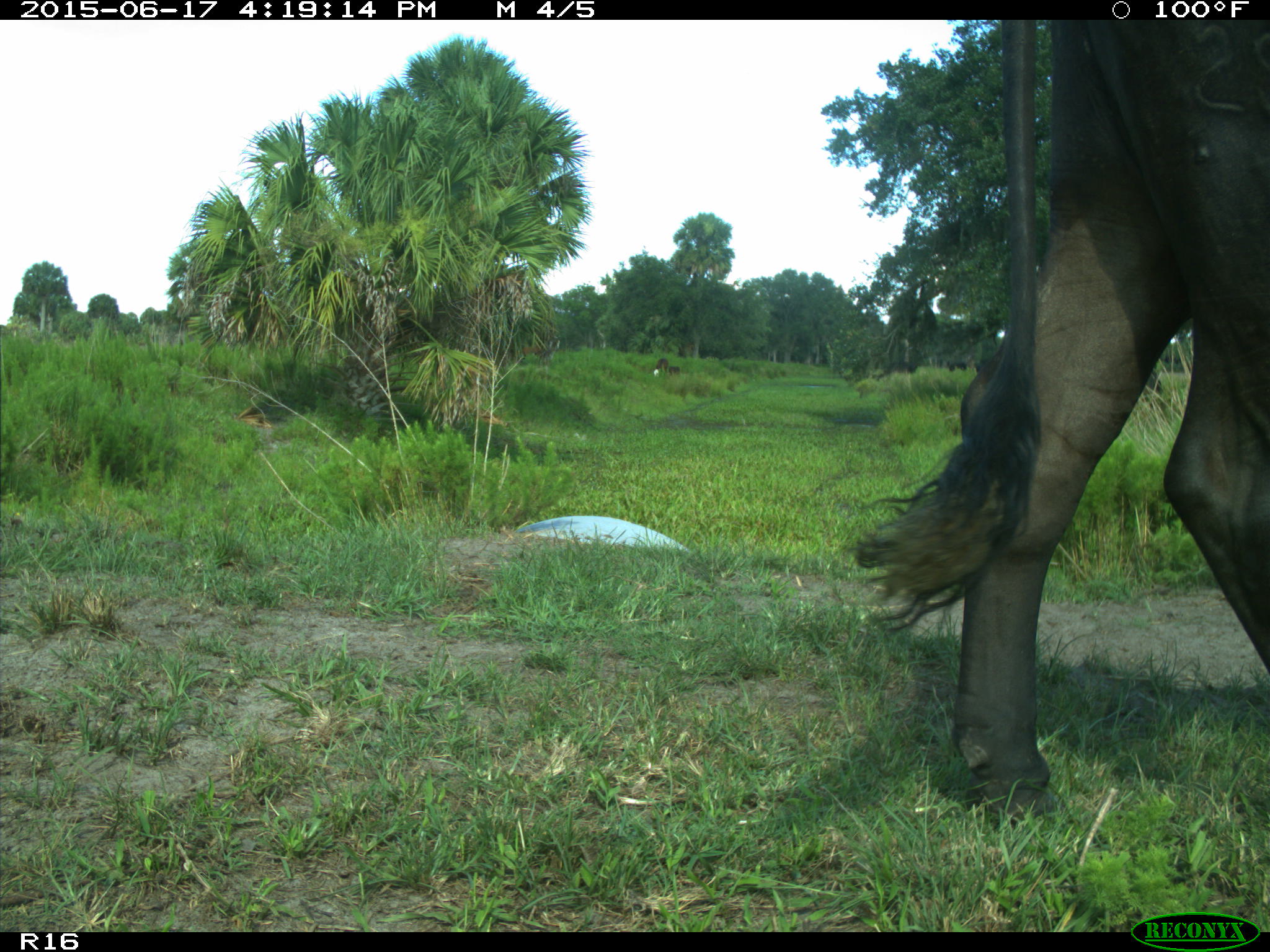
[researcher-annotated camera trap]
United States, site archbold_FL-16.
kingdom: Animalia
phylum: Chordata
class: Mammalia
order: Artiodactyla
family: Bovidae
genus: Bos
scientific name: Bos taurus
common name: domestic cow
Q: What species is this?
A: Bos taurus (domestic cow).